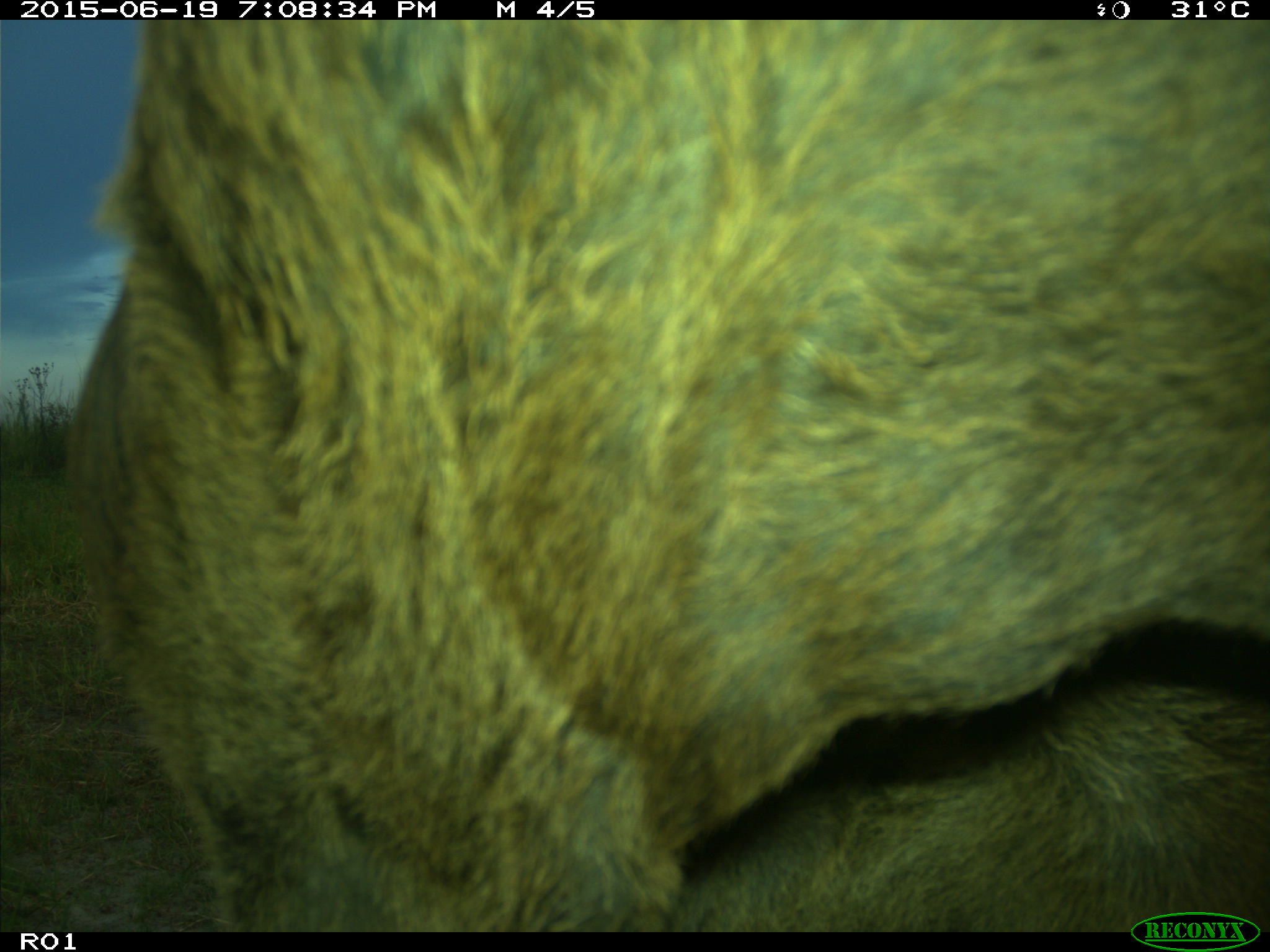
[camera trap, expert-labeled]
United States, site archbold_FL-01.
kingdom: Animalia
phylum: Chordata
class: Mammalia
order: Artiodactyla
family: Bovidae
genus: Bos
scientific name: Bos taurus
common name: domestic cow